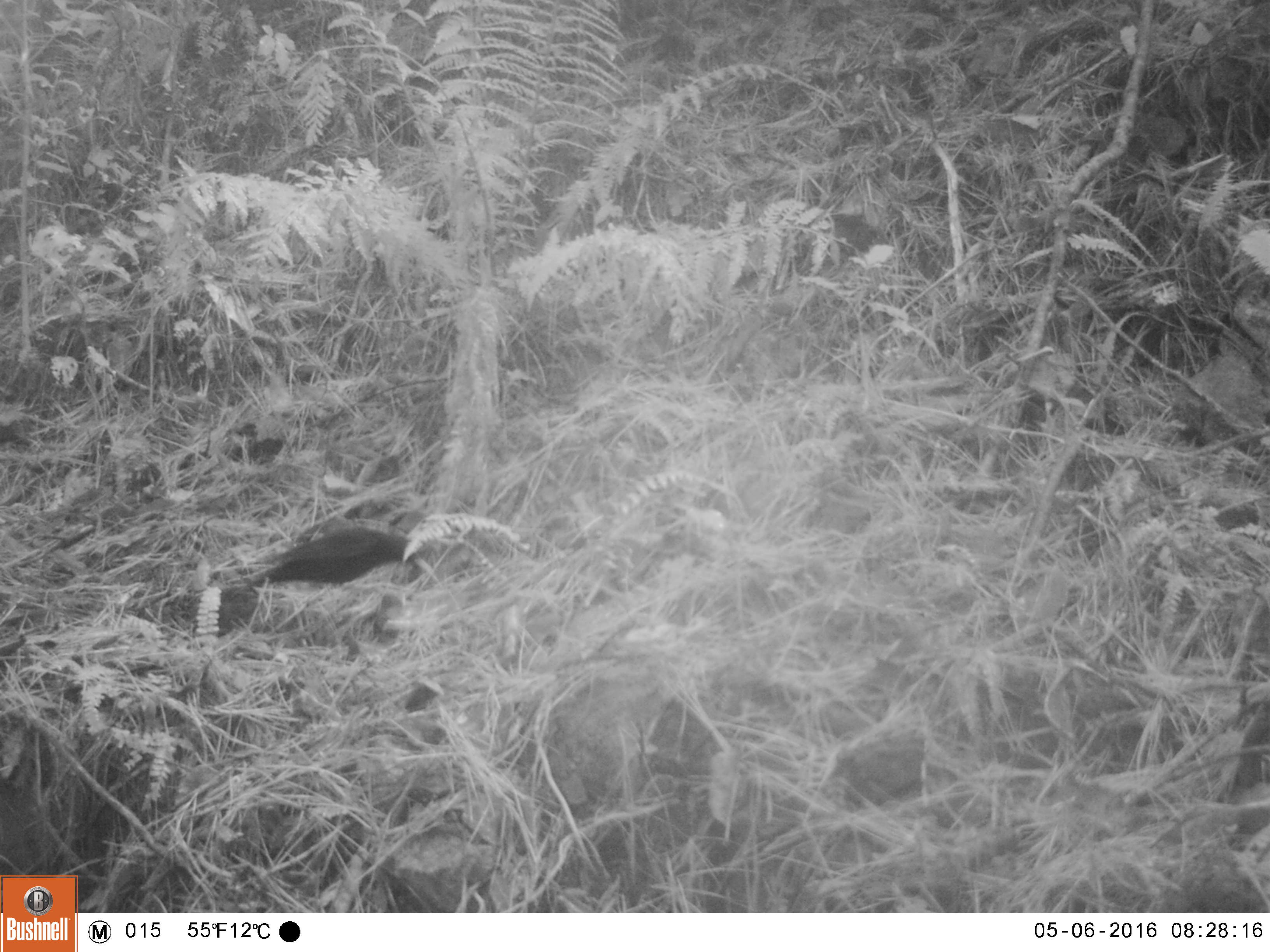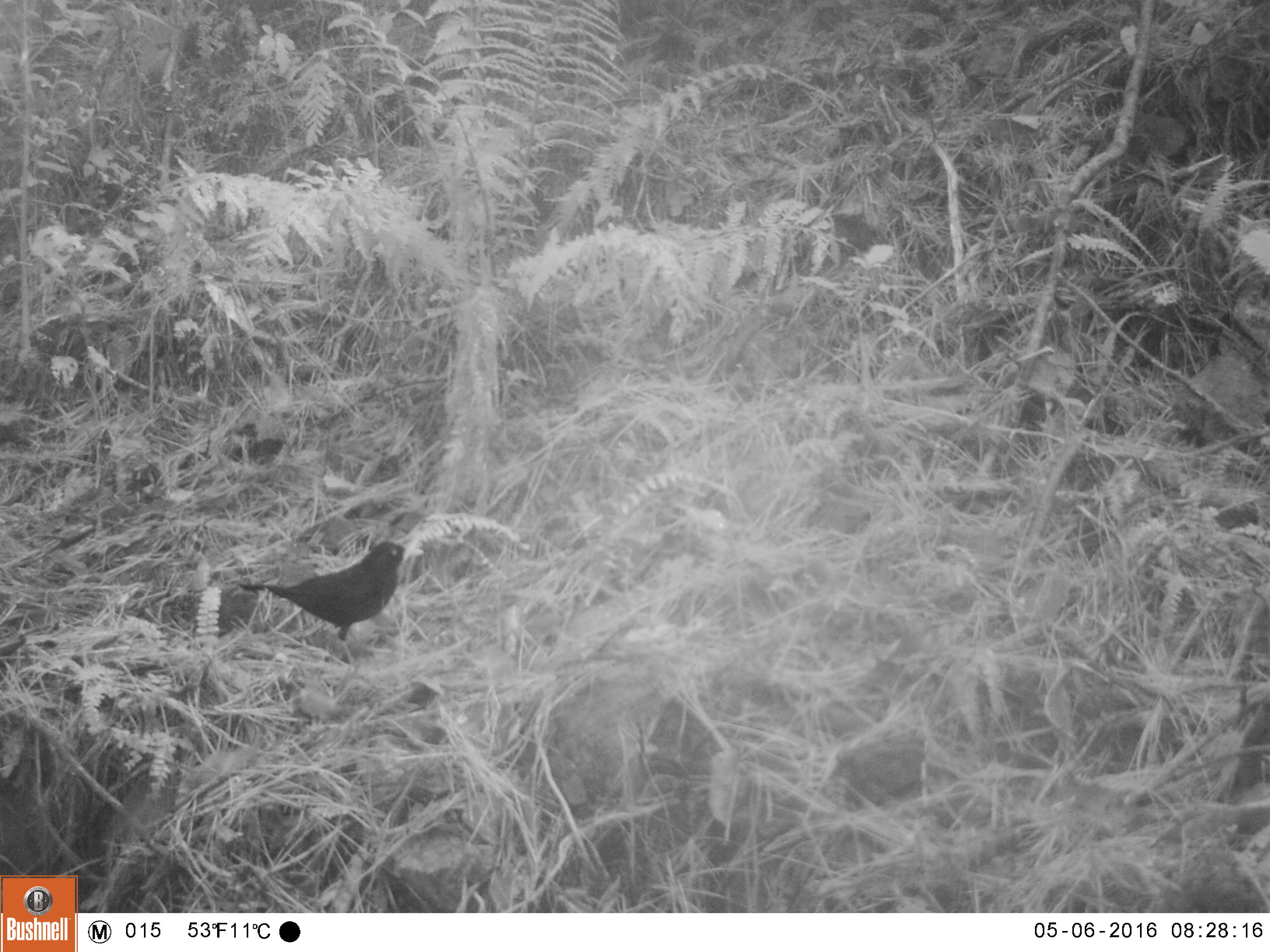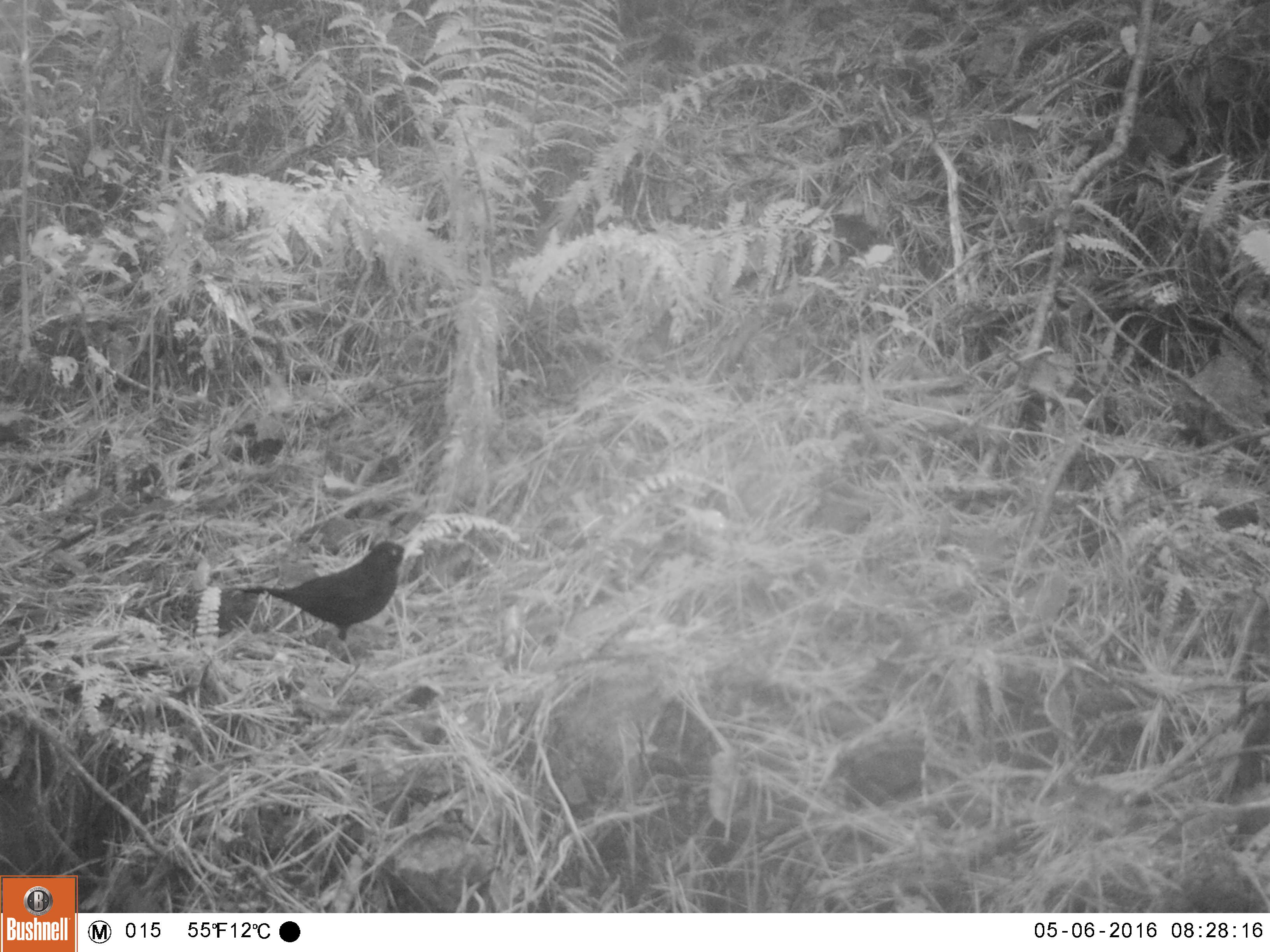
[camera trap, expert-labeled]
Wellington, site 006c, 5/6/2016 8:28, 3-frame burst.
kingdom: Animalia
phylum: Chordata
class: Aves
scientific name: Aves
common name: bird